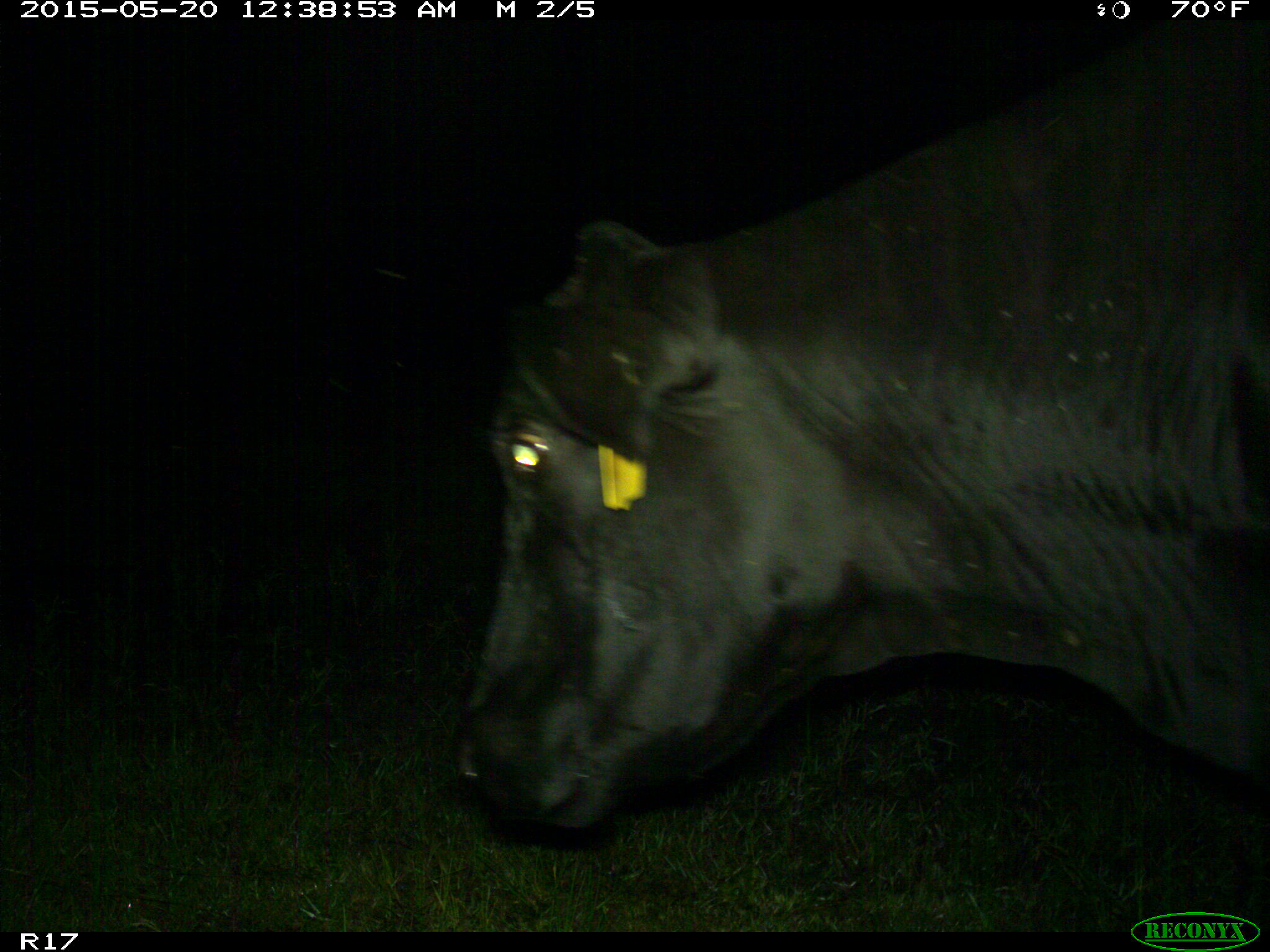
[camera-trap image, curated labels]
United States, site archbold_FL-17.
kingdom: Animalia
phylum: Chordata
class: Mammalia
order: Artiodactyla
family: Bovidae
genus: Bos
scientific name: Bos taurus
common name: domestic cow